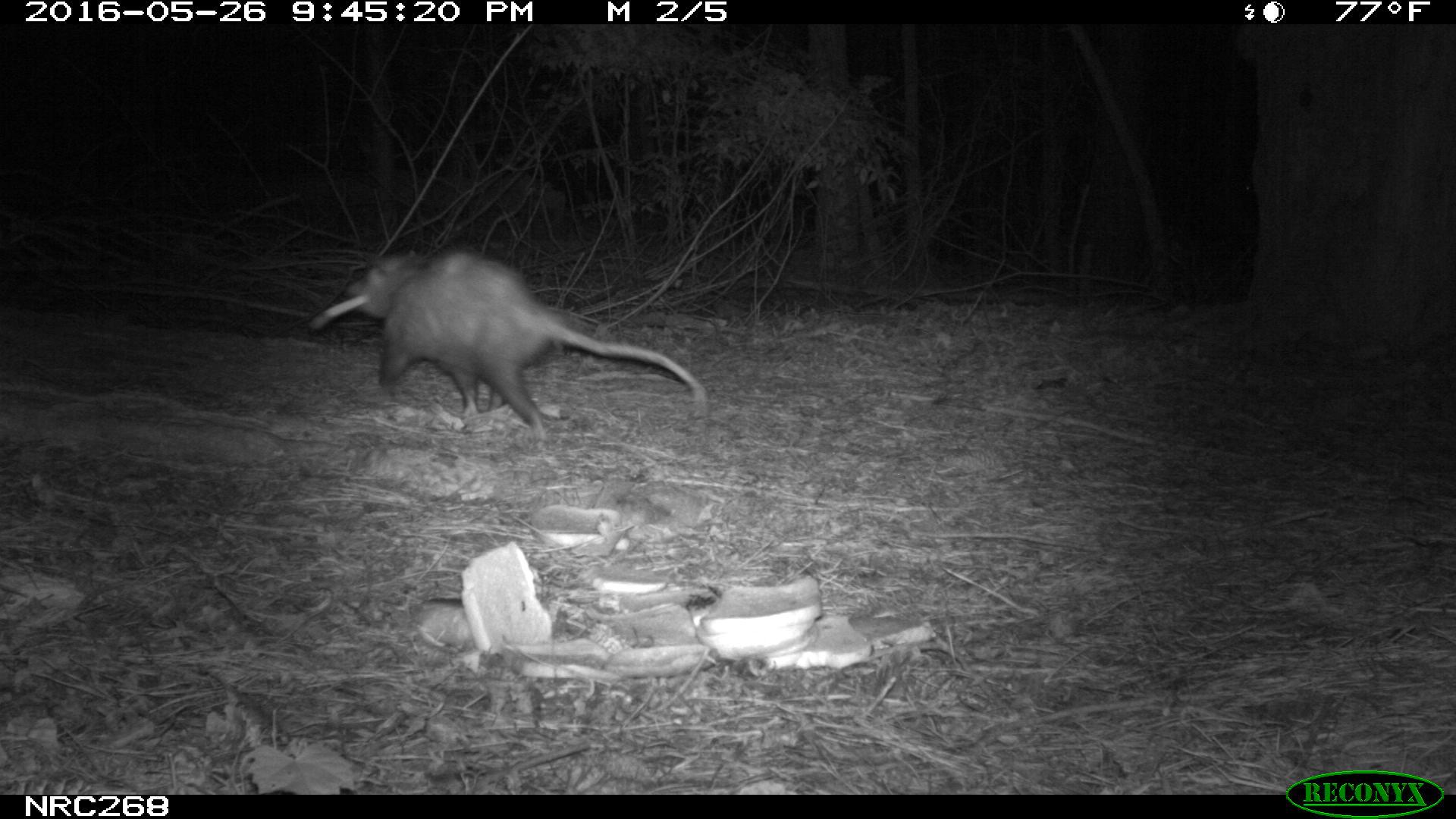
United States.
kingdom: Animalia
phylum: Chordata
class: Mammalia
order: Didelphimorphia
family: Didelphidae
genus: Didelphis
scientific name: Didelphis virginiana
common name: virginia opossum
Virginia Opossum (Didelphis virginiana).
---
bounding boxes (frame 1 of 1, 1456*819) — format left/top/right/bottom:
Virginia Opossum: 326/244/708/443